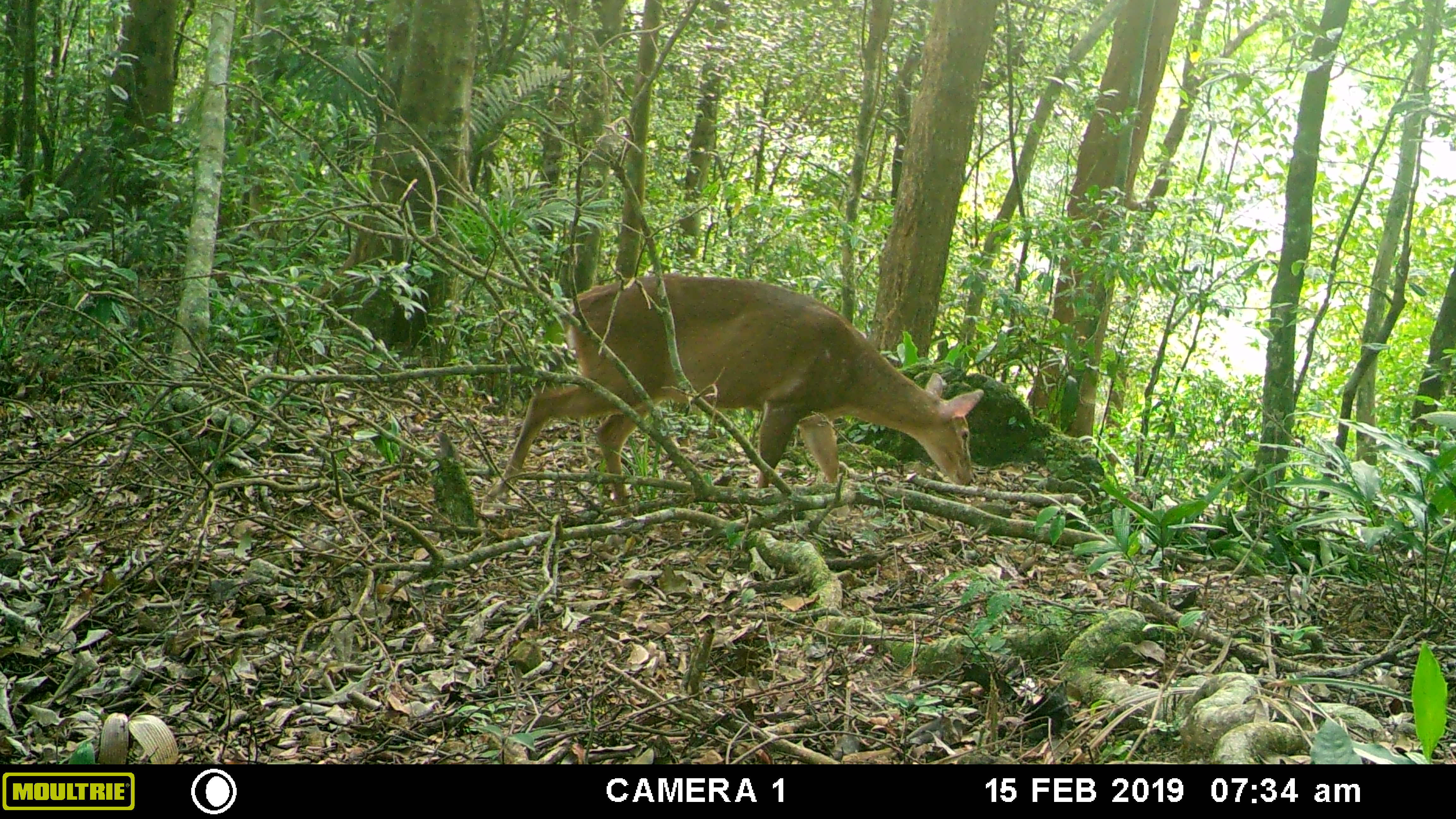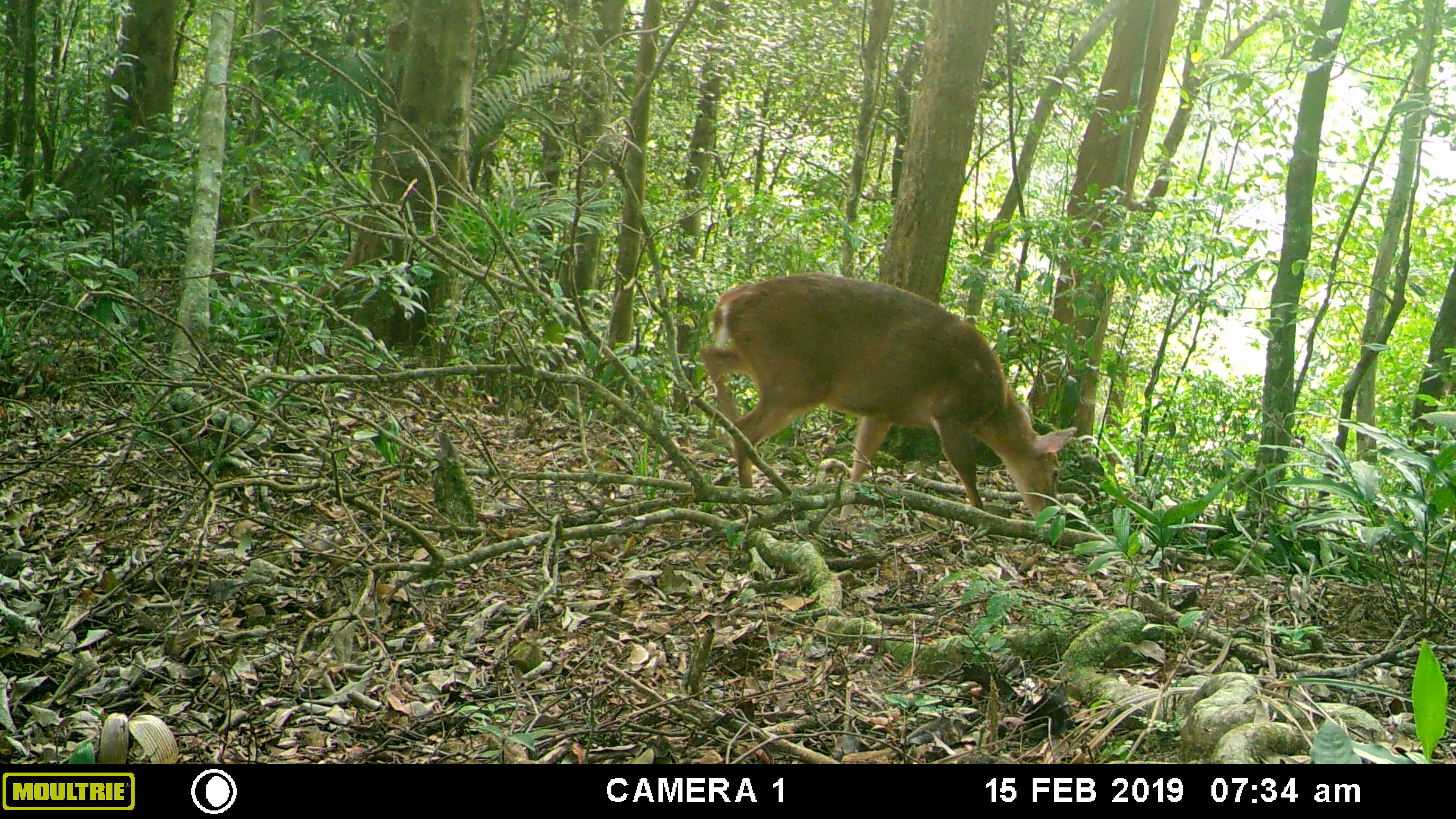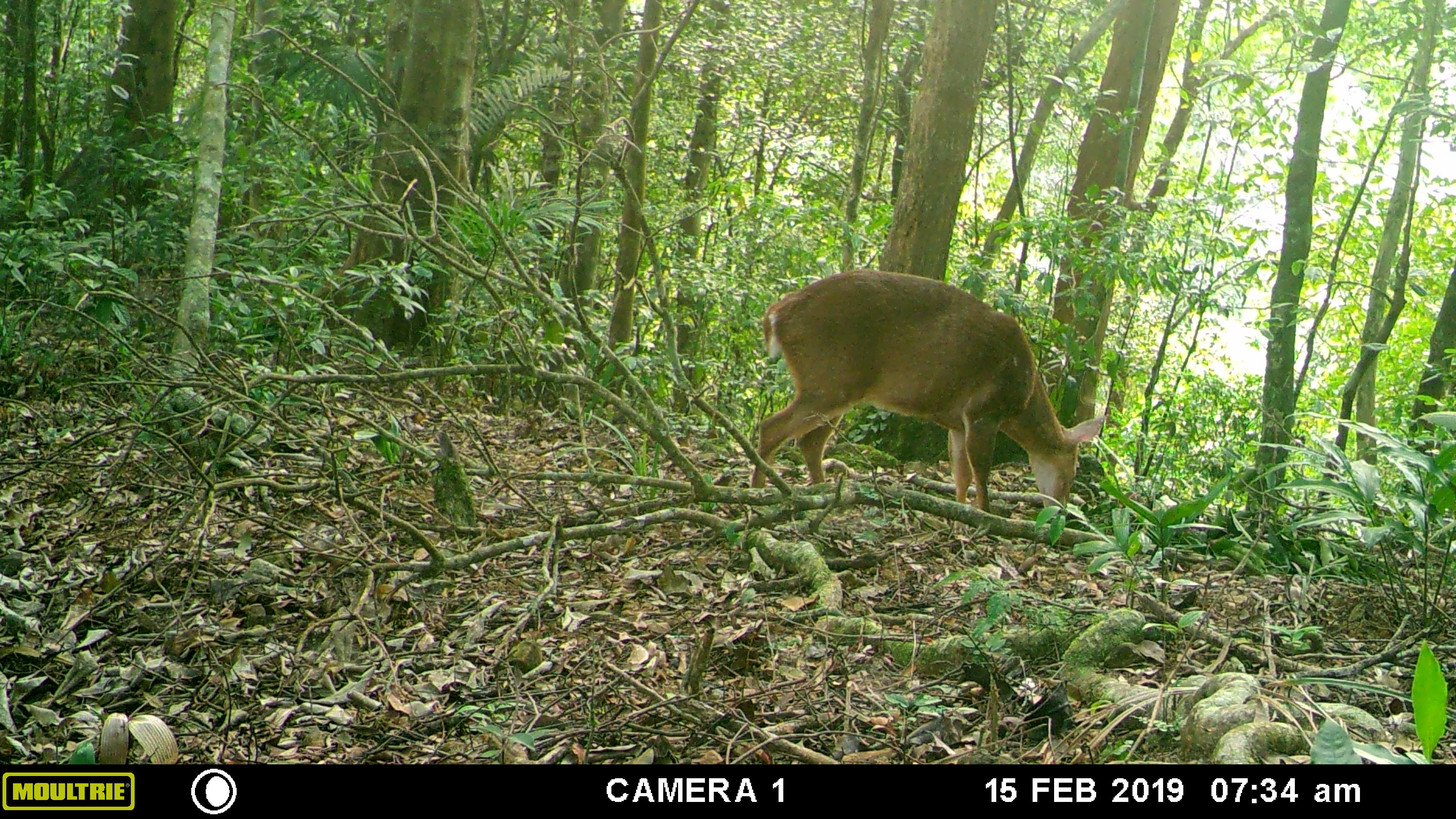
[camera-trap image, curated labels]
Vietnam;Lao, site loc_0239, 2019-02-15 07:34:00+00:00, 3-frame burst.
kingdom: Animalia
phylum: Chordata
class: Mammalia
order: Artiodactyla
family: Cervidae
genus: Muntiacus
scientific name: Muntiacus vuquangensis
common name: large-antlered muntjac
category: large antlered muntjac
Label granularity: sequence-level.